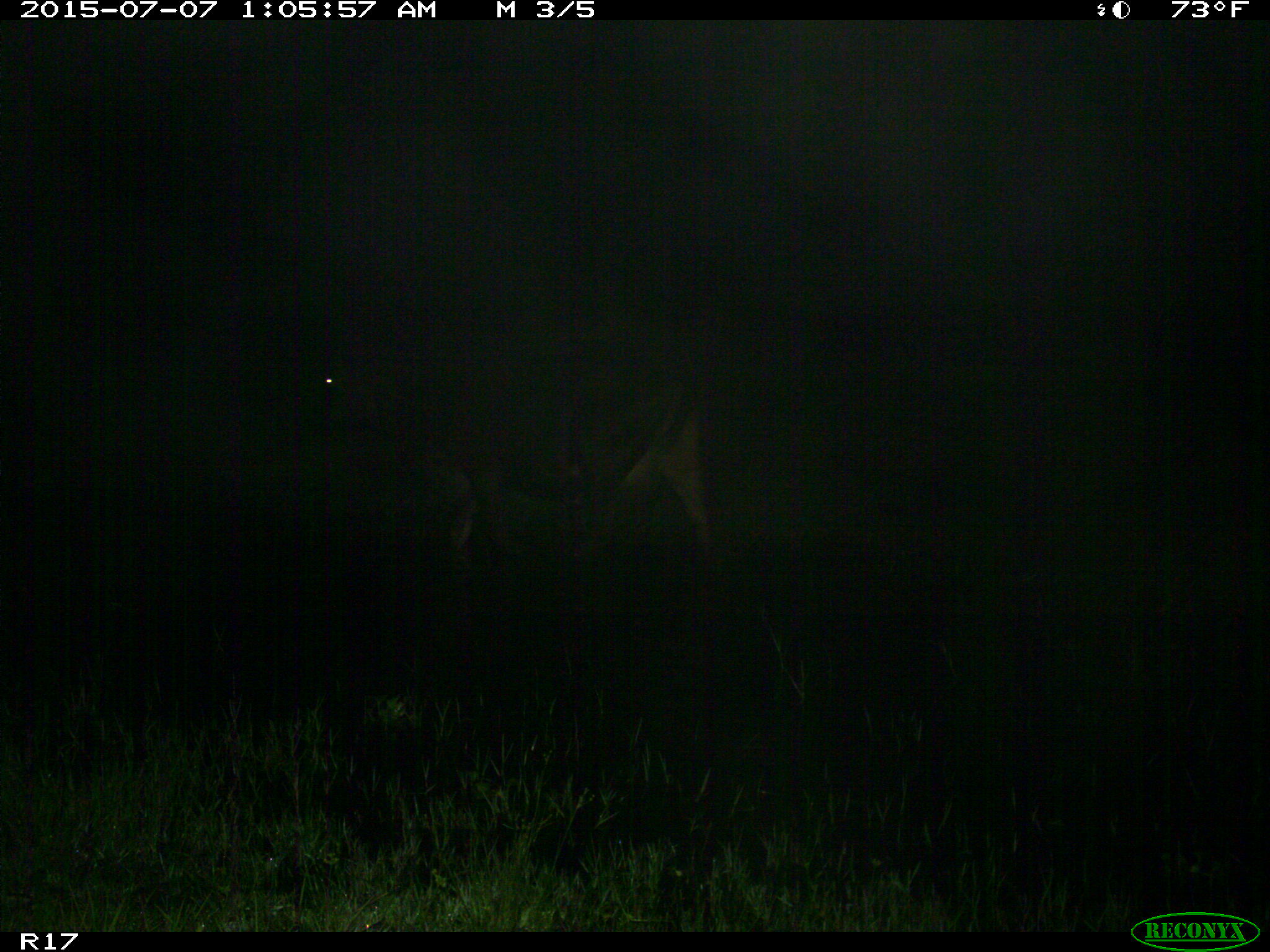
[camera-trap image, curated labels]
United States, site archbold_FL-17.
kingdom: Animalia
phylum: Chordata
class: Mammalia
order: Artiodactyla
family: Bovidae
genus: Bos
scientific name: Bos taurus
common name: domestic cow